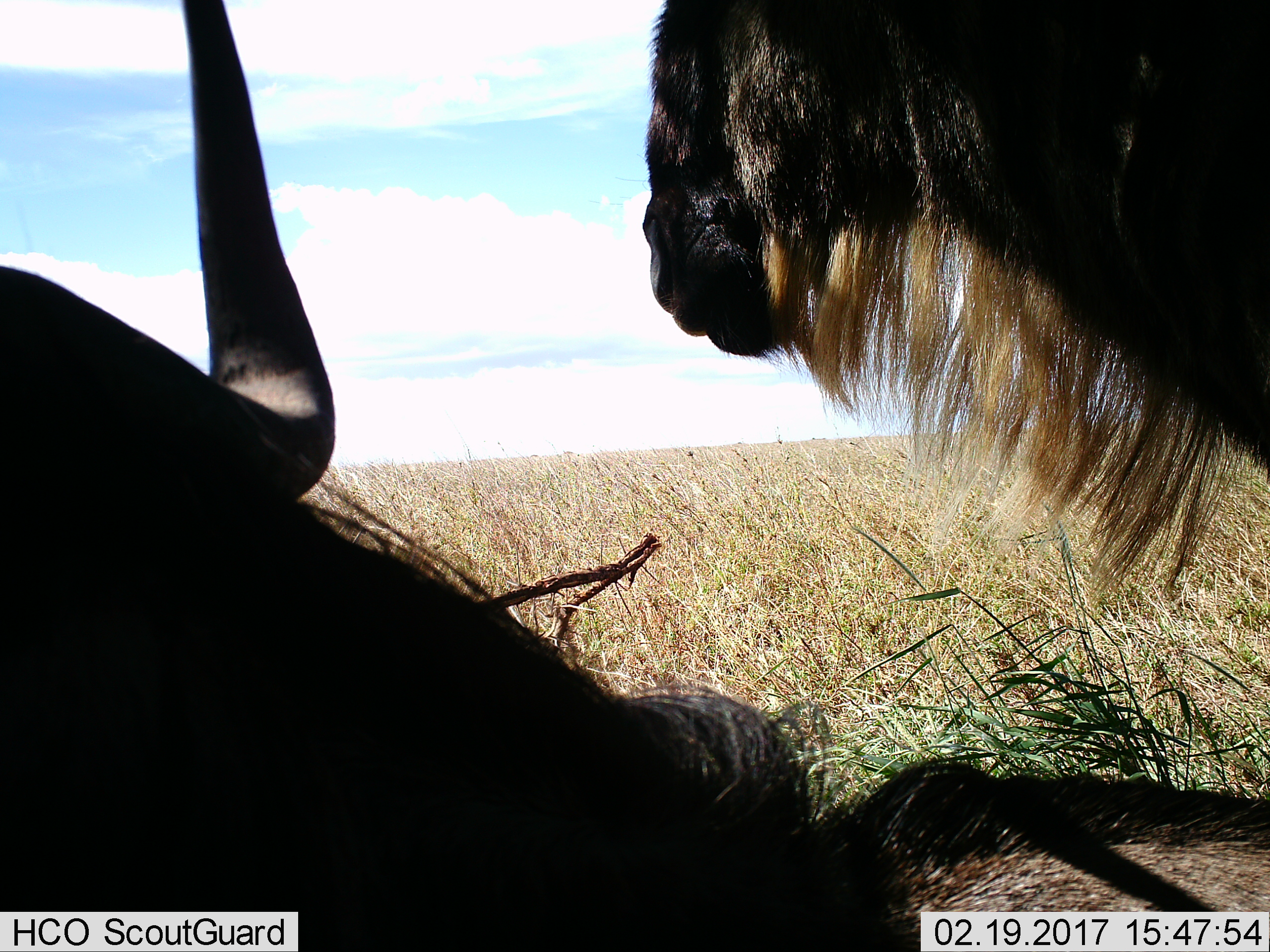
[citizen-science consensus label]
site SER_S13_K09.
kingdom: Animalia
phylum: Chordata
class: Mammalia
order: Artiodactyla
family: Bovidae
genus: Connochaetes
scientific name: Connochaetes taurinus taurinus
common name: blue wildebeest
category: wildebeestblue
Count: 2.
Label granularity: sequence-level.